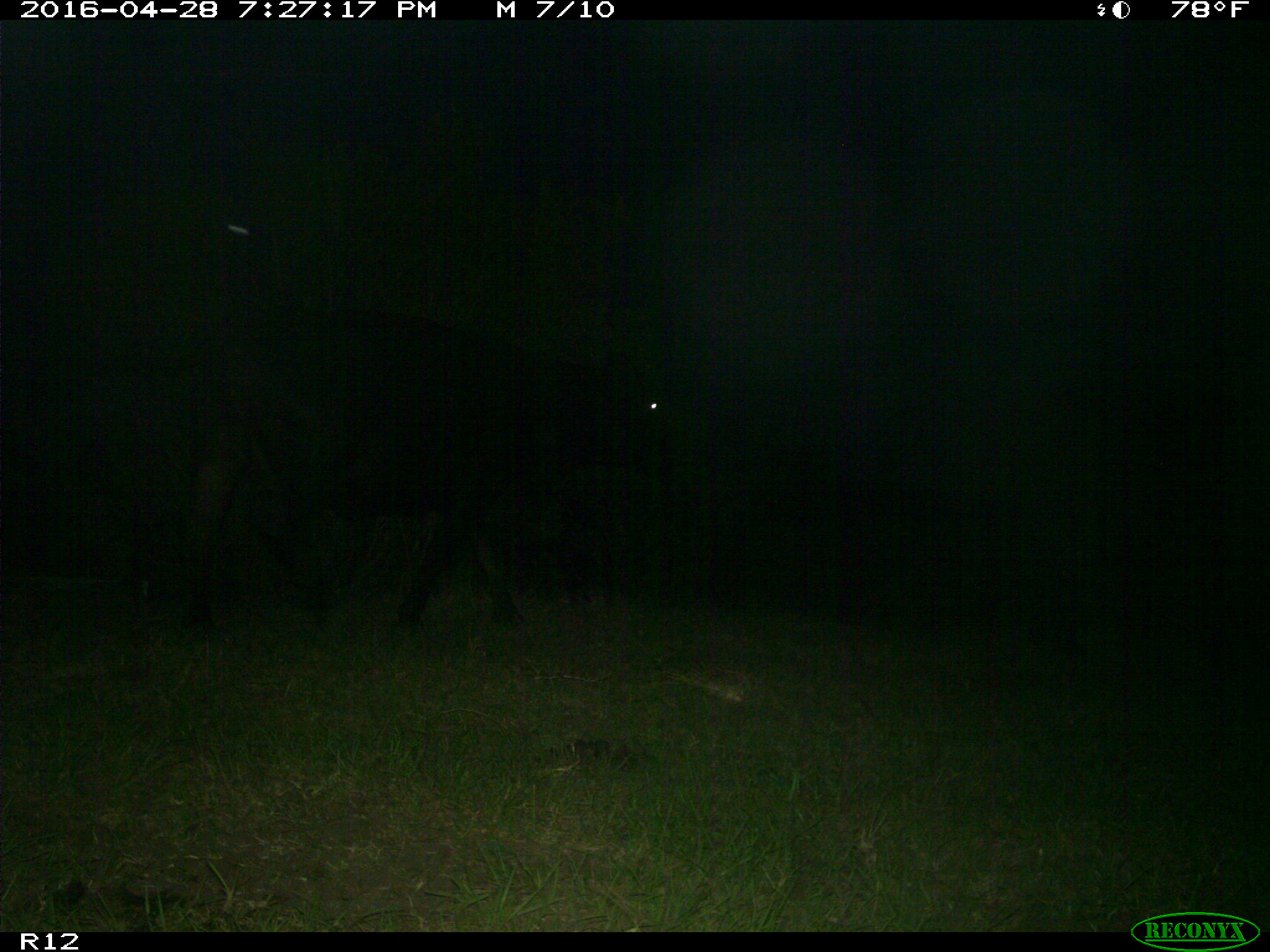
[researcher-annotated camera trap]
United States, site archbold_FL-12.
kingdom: Animalia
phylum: Chordata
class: Mammalia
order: Artiodactyla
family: Bovidae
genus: Bos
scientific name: Bos taurus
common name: domestic cow